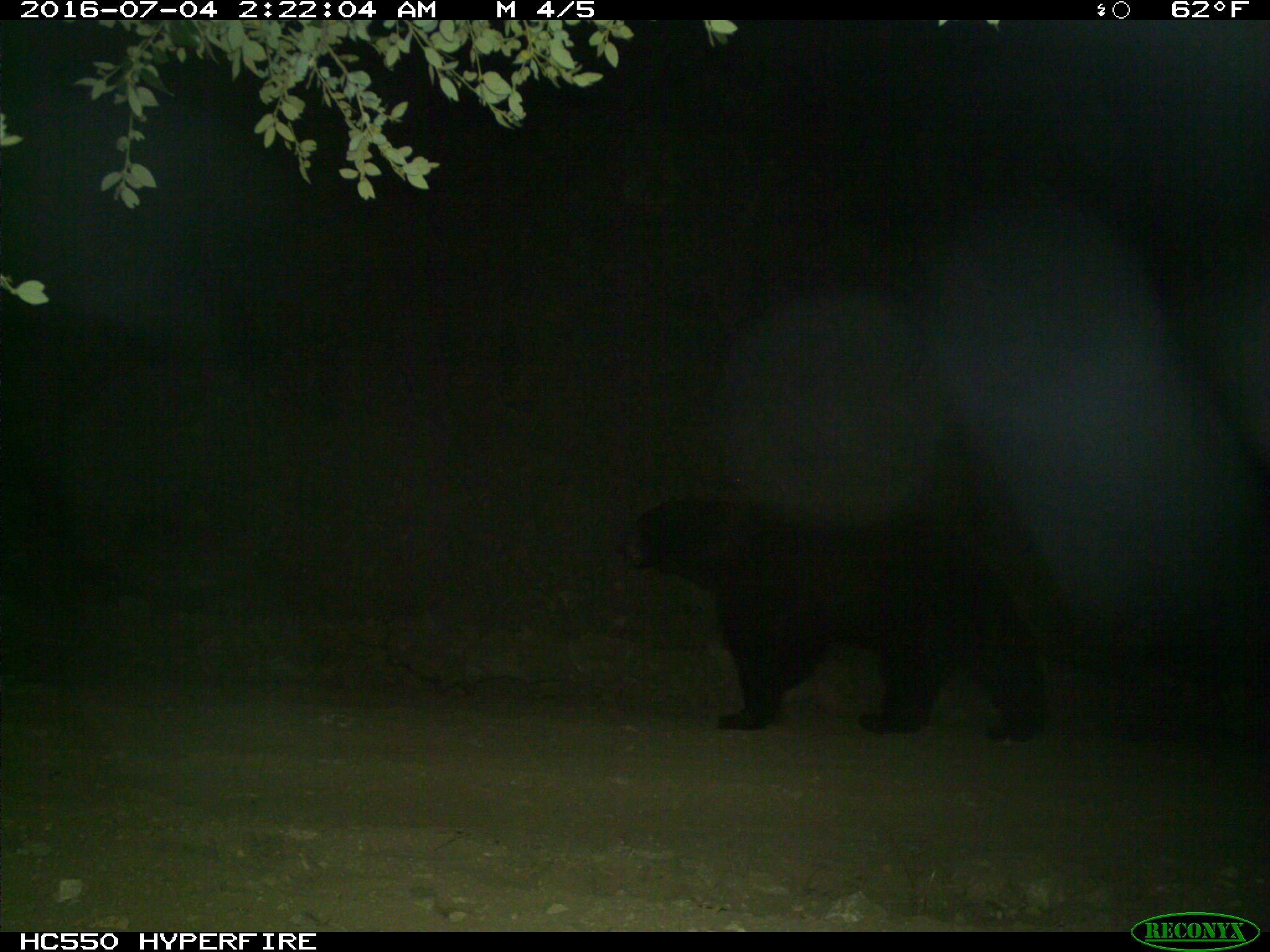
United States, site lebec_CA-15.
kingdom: Animalia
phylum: Chordata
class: Mammalia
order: Carnivora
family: Ursidae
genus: Ursus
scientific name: Ursus americanus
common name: american black bear